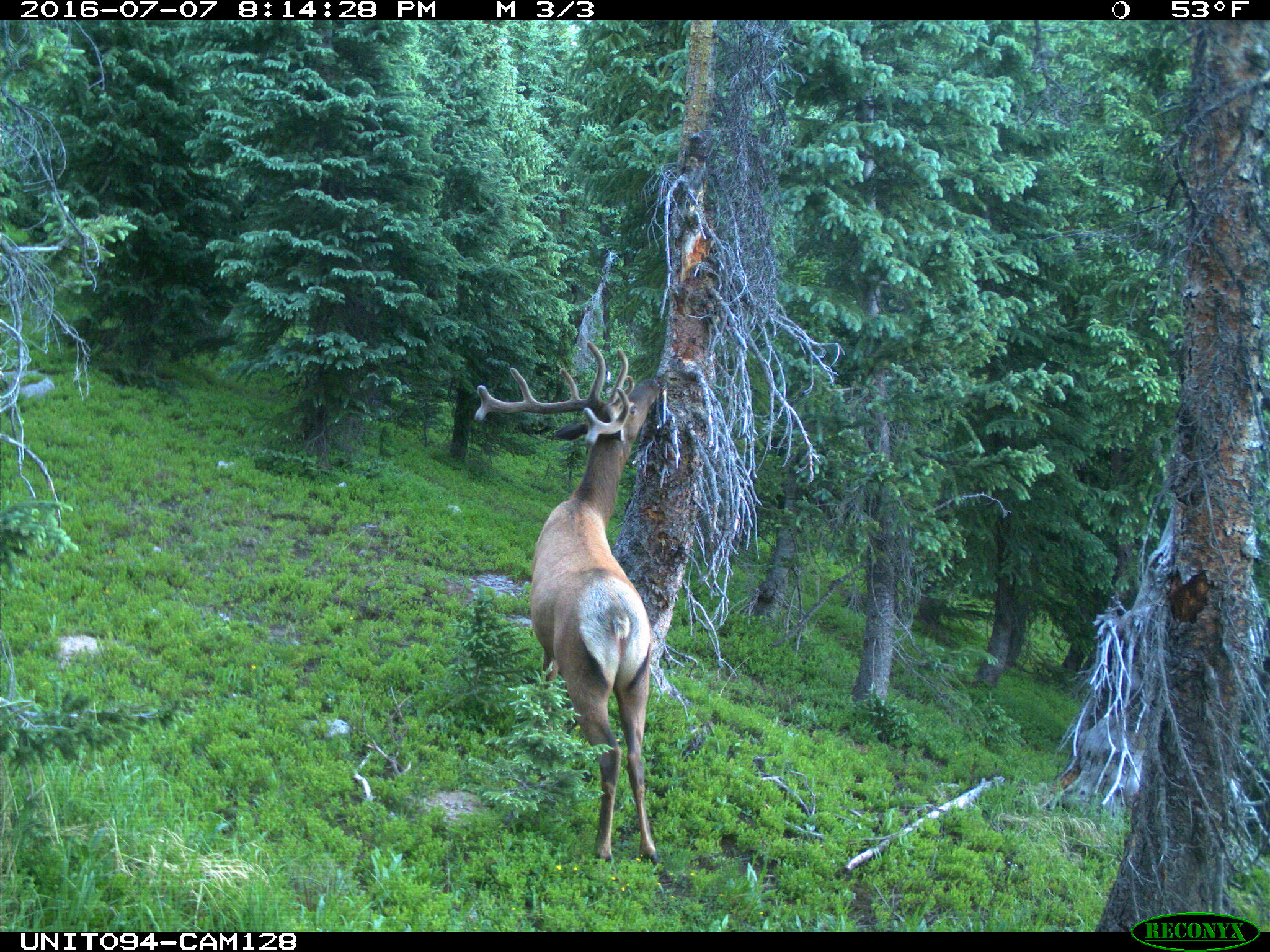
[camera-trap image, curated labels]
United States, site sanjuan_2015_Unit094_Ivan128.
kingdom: Animalia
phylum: Chordata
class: Mammalia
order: Artiodactyla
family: Cervidae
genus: Cervus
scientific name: Cervus elaphus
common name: red deer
Cervus elaphus (red deer).